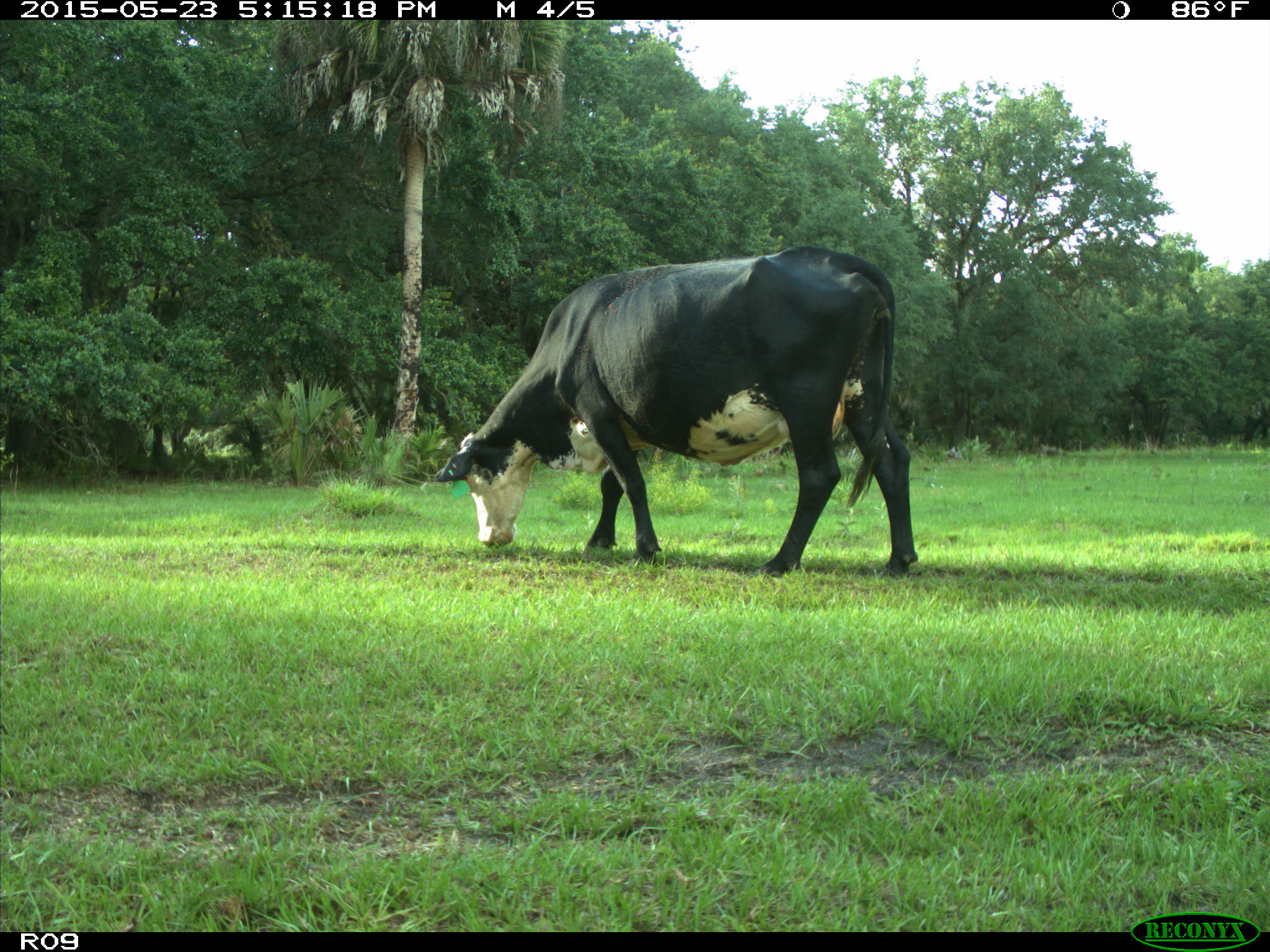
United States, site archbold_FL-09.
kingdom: Animalia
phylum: Chordata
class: Mammalia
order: Artiodactyla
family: Bovidae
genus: Bos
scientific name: Bos taurus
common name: domestic cow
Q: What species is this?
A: Bos taurus (domestic cow).